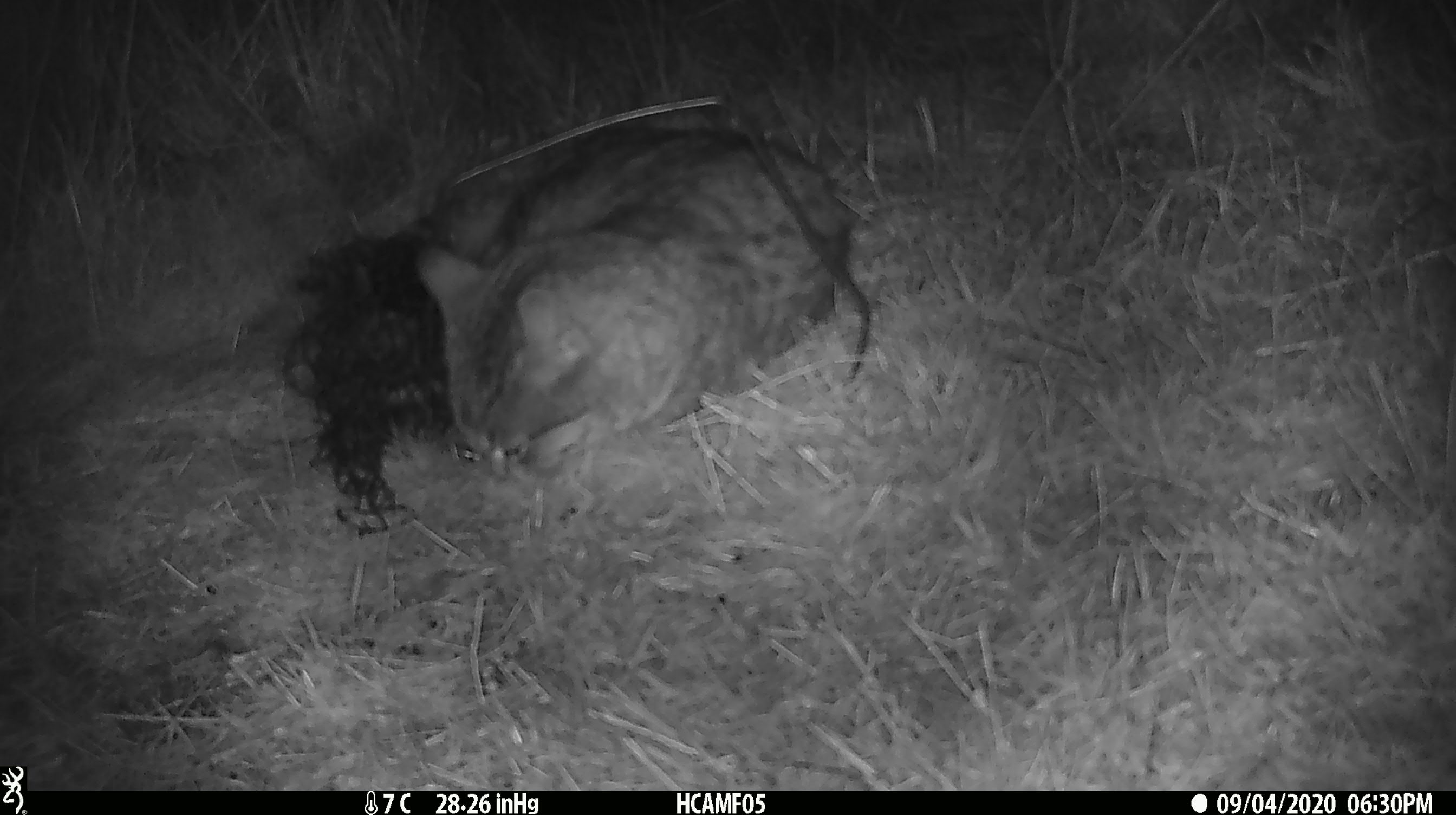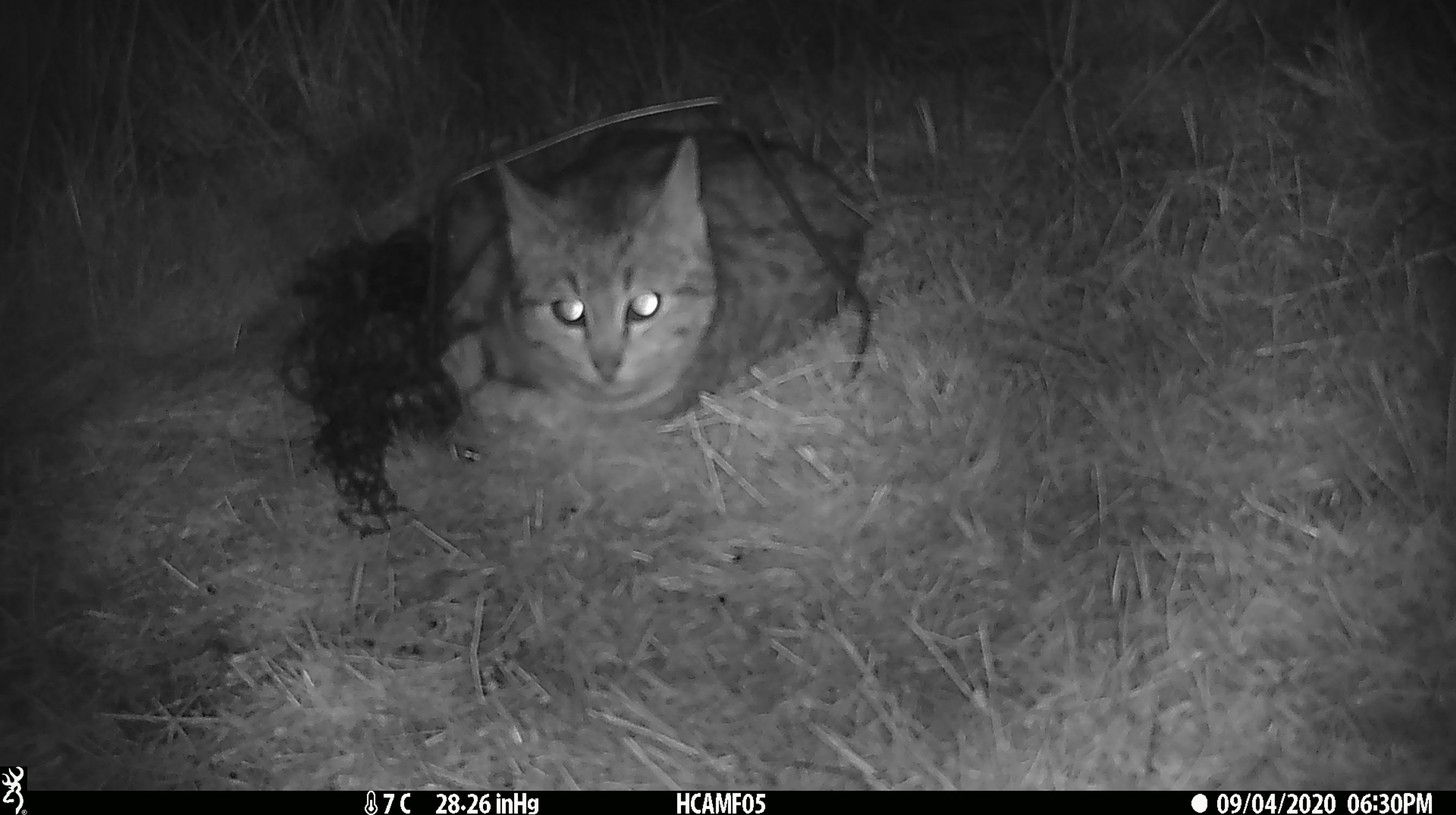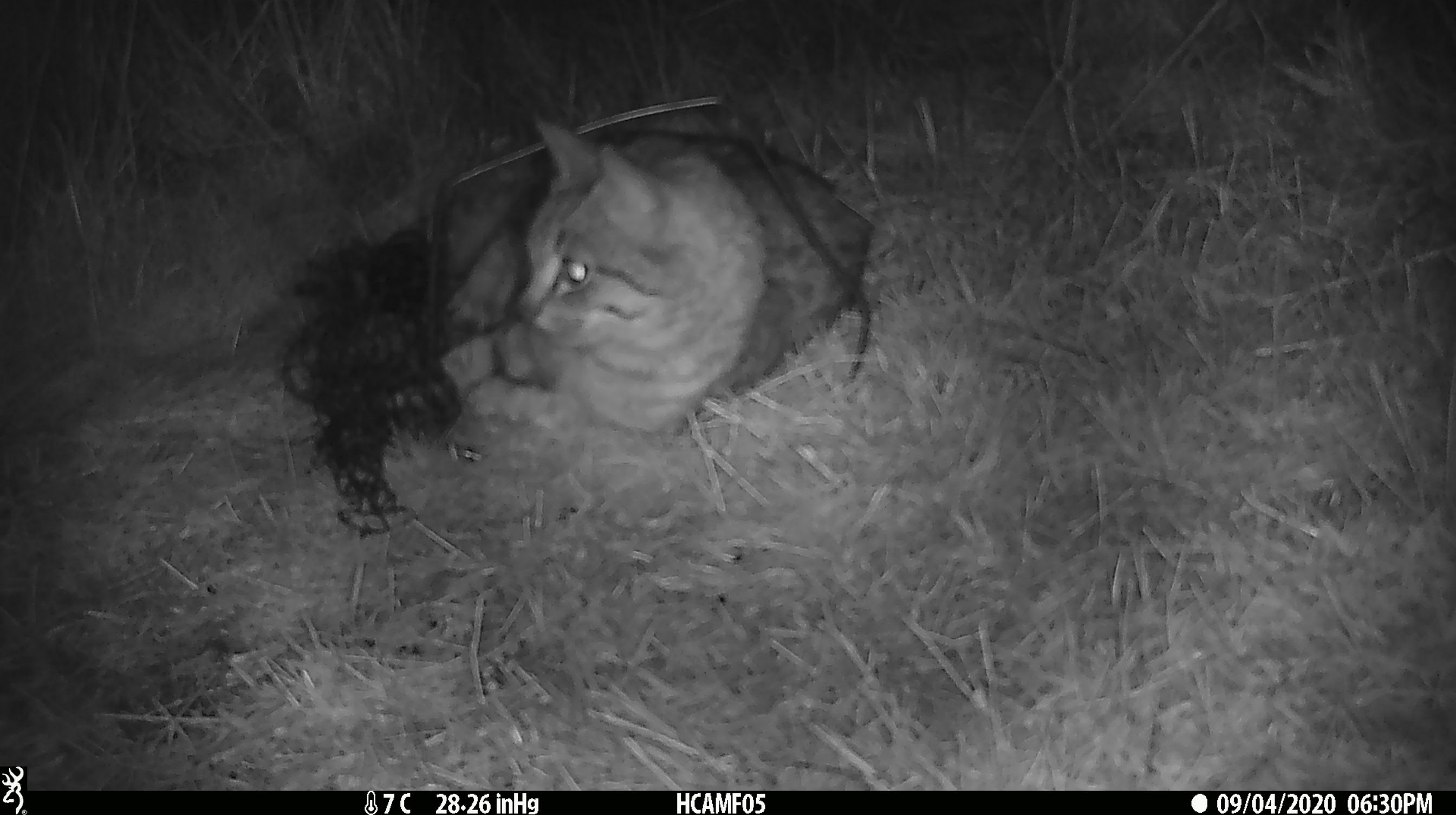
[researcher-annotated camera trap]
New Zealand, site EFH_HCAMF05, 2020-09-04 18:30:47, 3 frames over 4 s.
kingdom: Animalia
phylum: Chordata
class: Mammalia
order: Carnivora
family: Felidae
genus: Felis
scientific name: Felis catus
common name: domestic cat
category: cat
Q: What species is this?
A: Cat (domestic cat) (Felis catus).